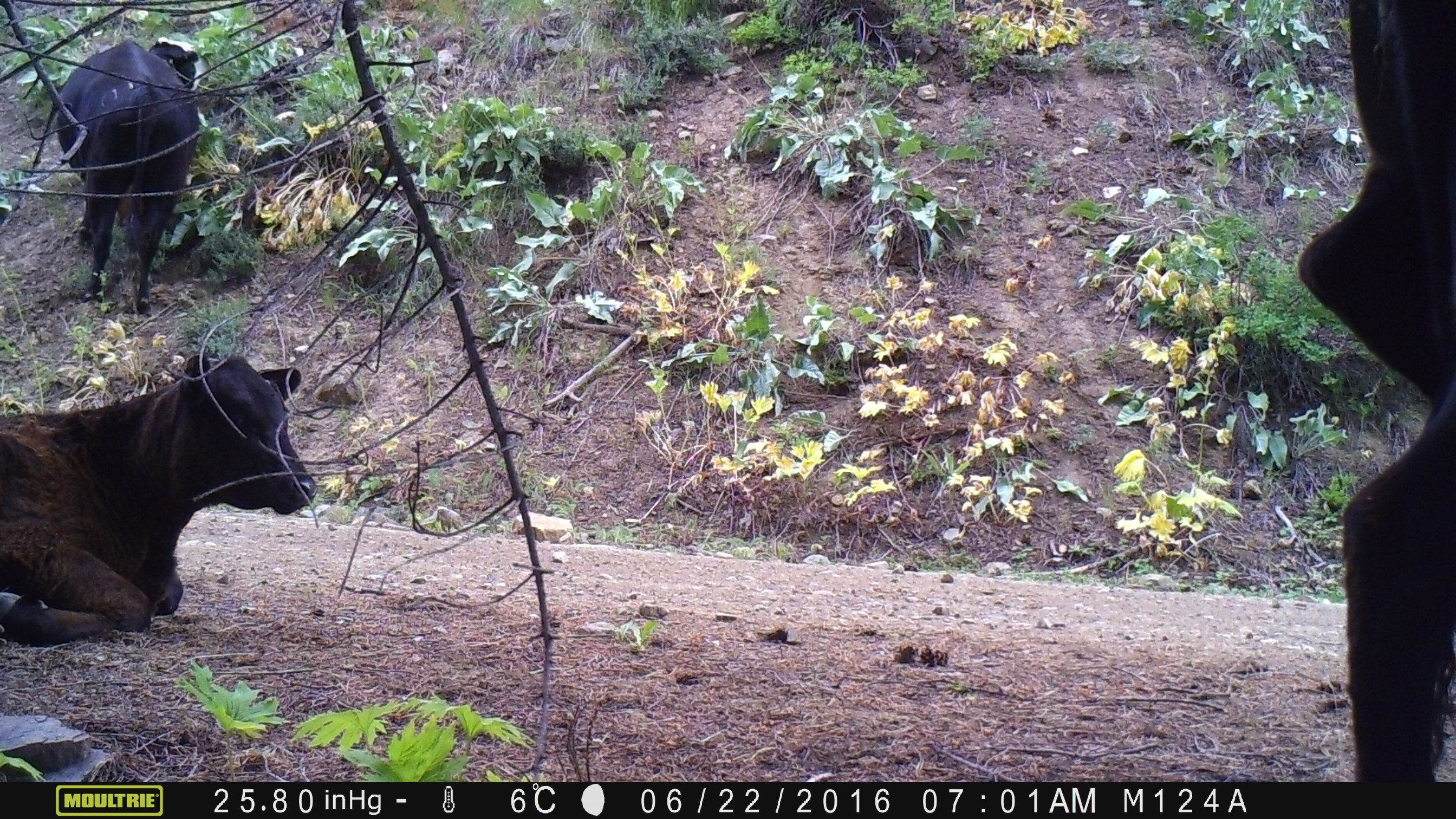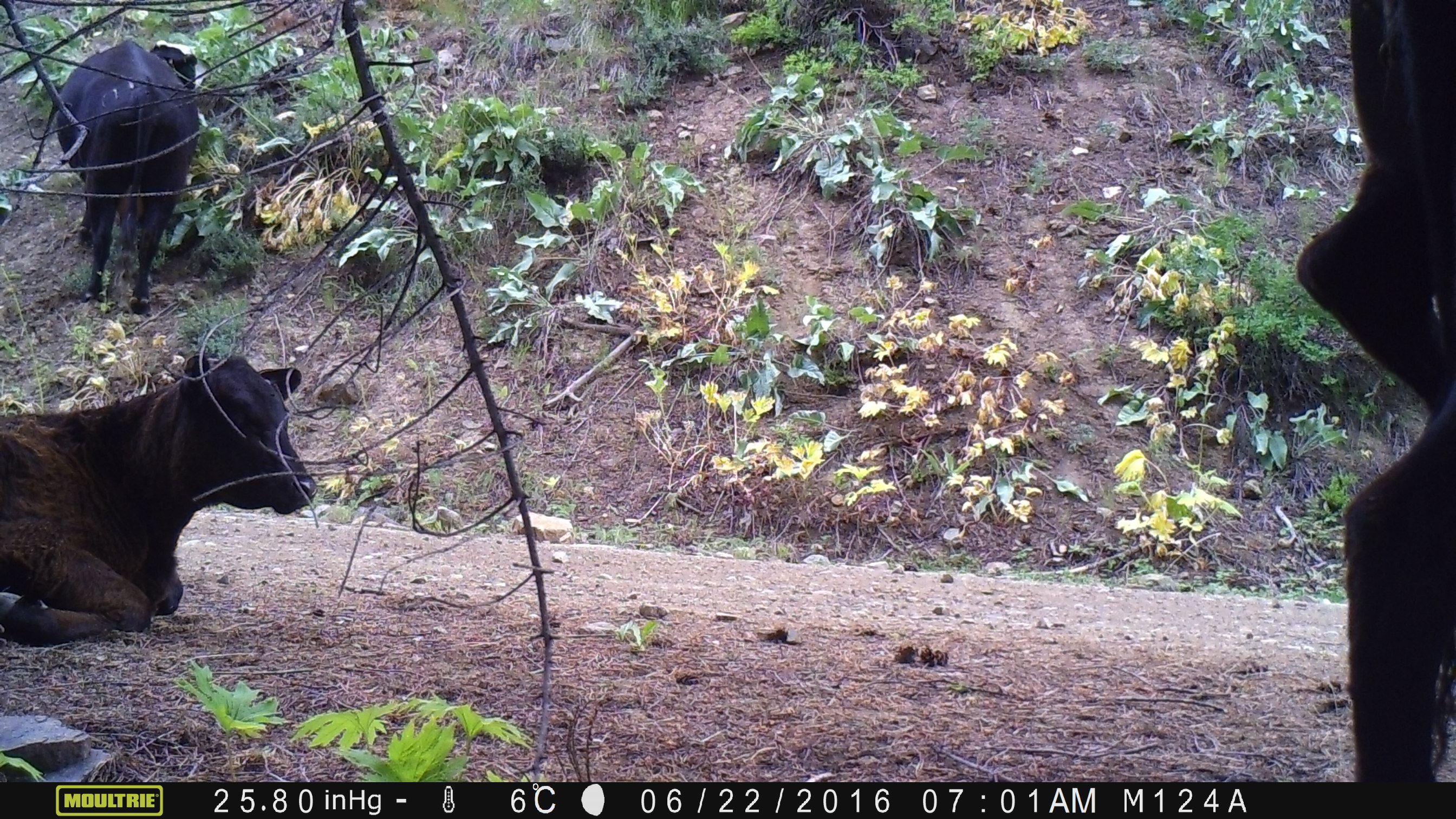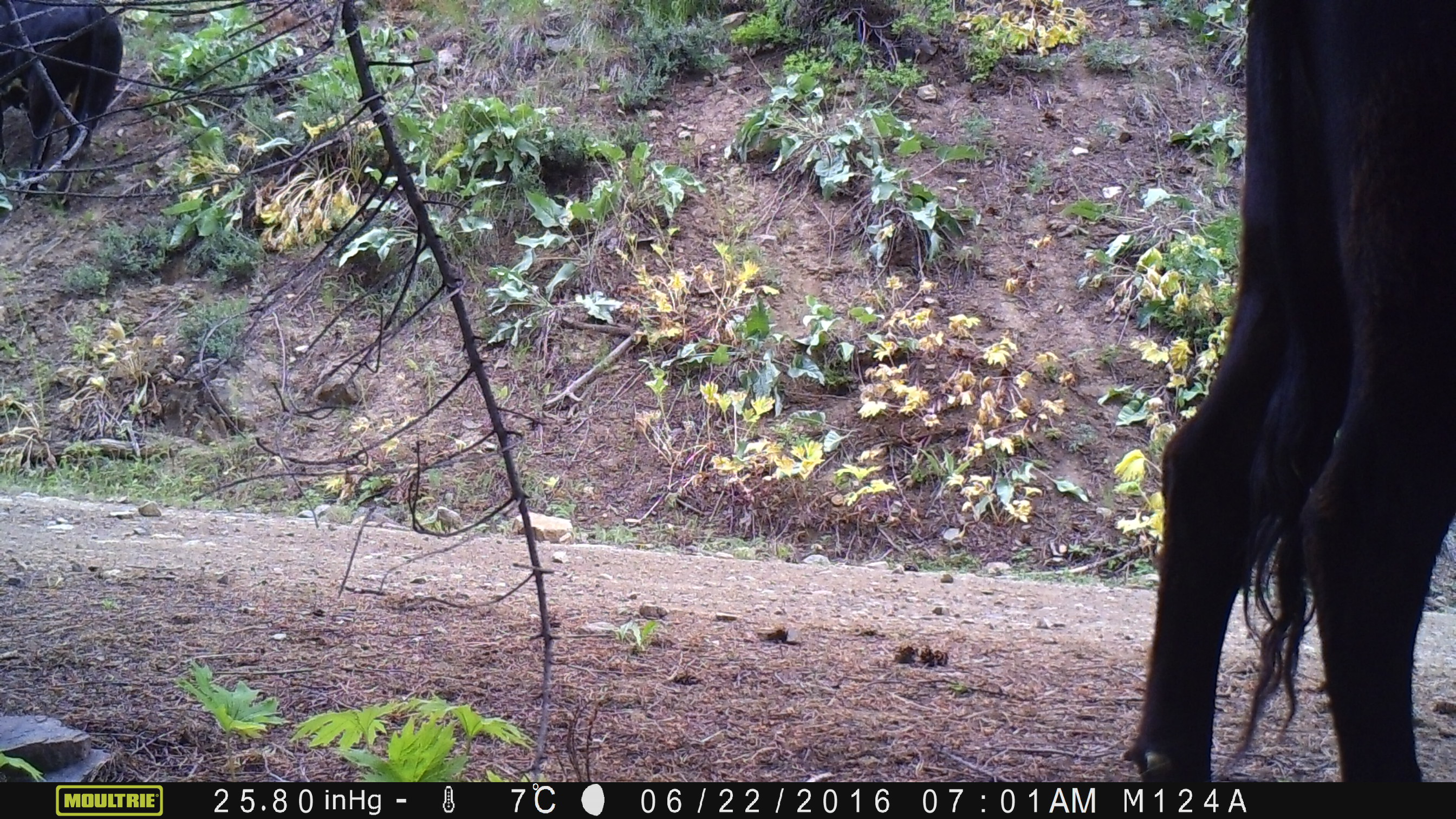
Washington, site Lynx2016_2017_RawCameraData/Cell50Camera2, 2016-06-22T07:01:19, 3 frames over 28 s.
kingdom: Animalia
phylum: Chordata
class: Mammalia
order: Artiodactyla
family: Bovidae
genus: Bos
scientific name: Bos taurus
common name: domestic cattle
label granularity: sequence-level